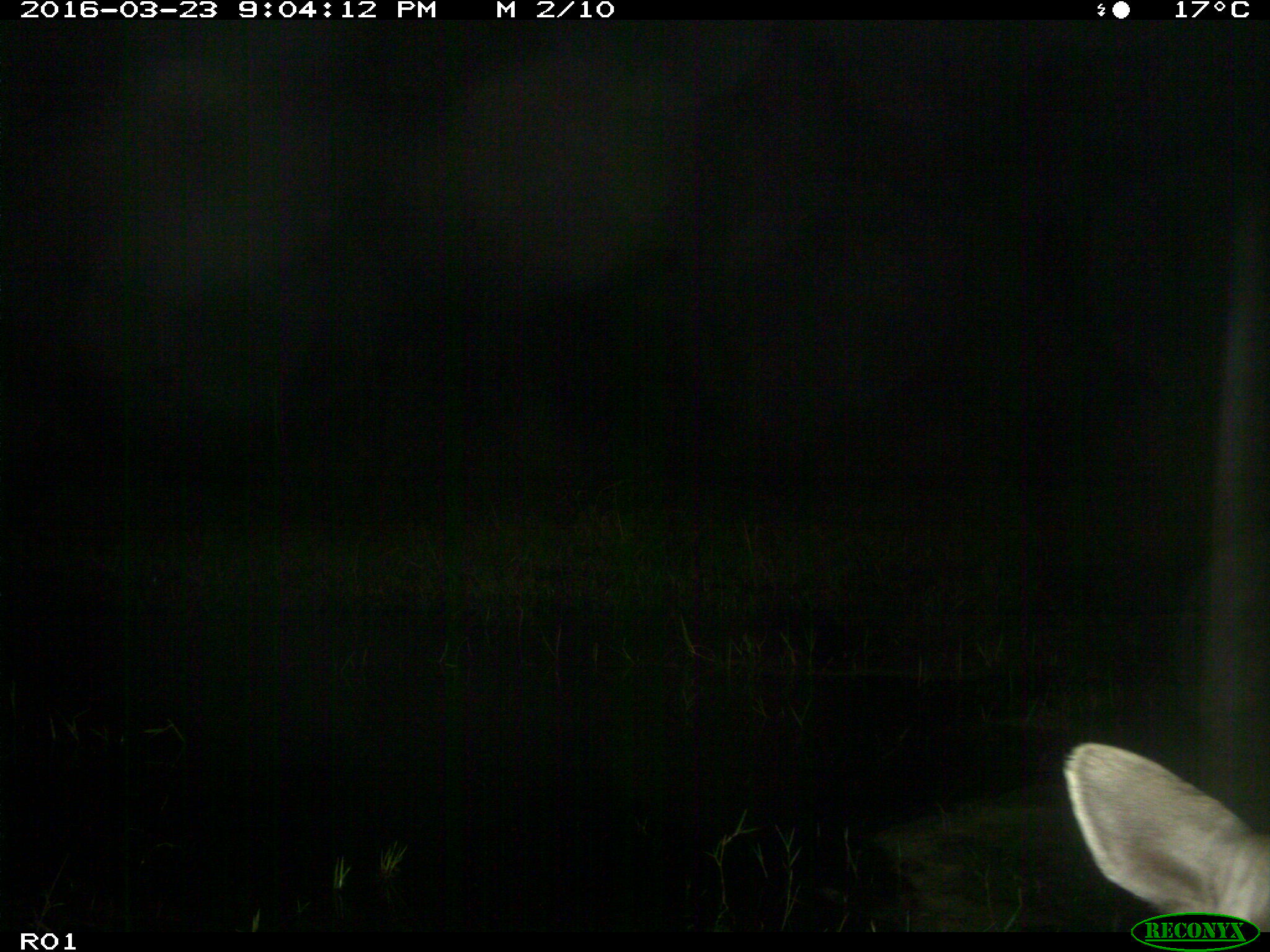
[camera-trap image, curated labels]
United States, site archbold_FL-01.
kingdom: Animalia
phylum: Chordata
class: Mammalia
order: Artiodactyla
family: Bovidae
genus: Bos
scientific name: Bos taurus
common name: domestic cow